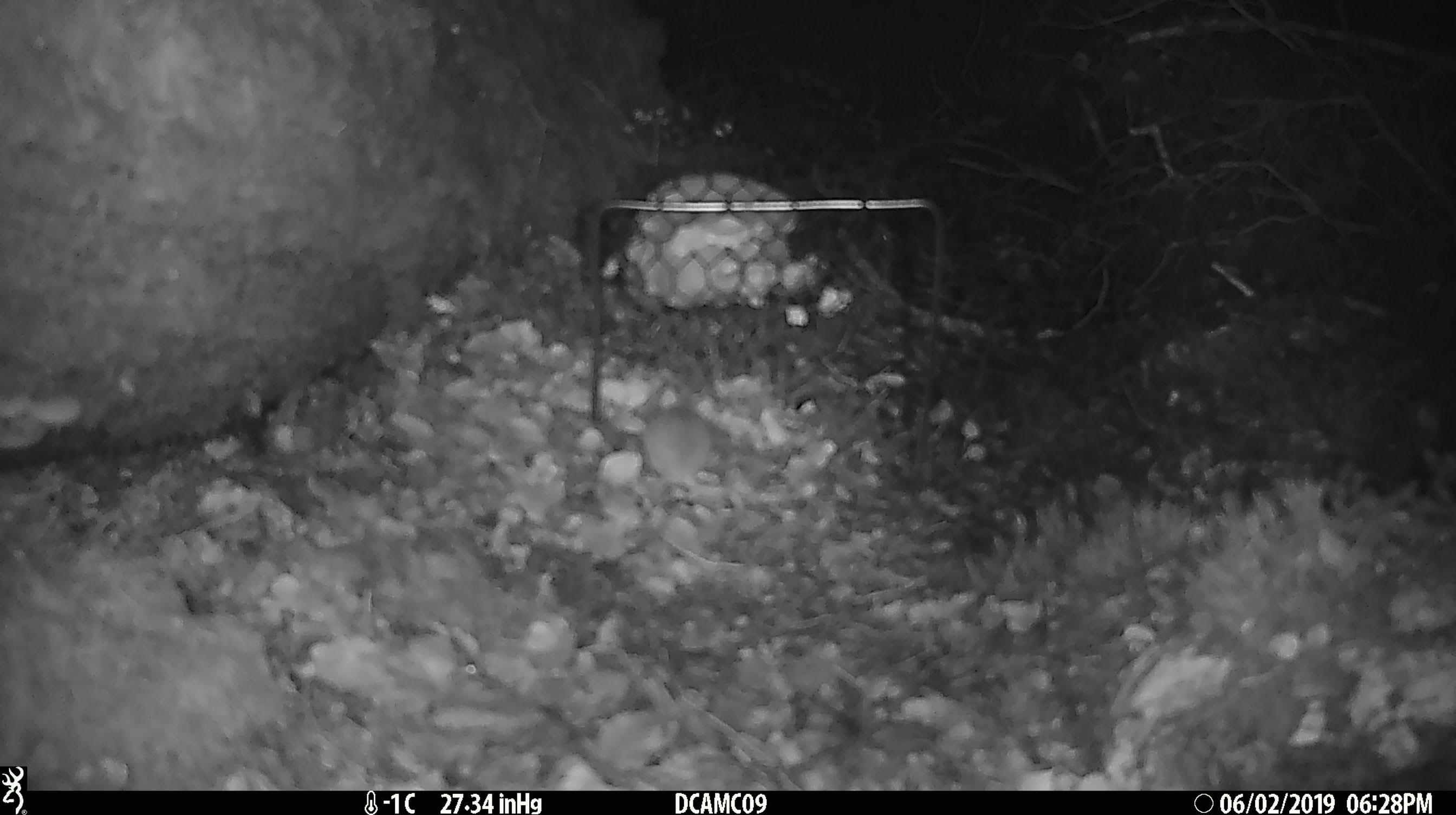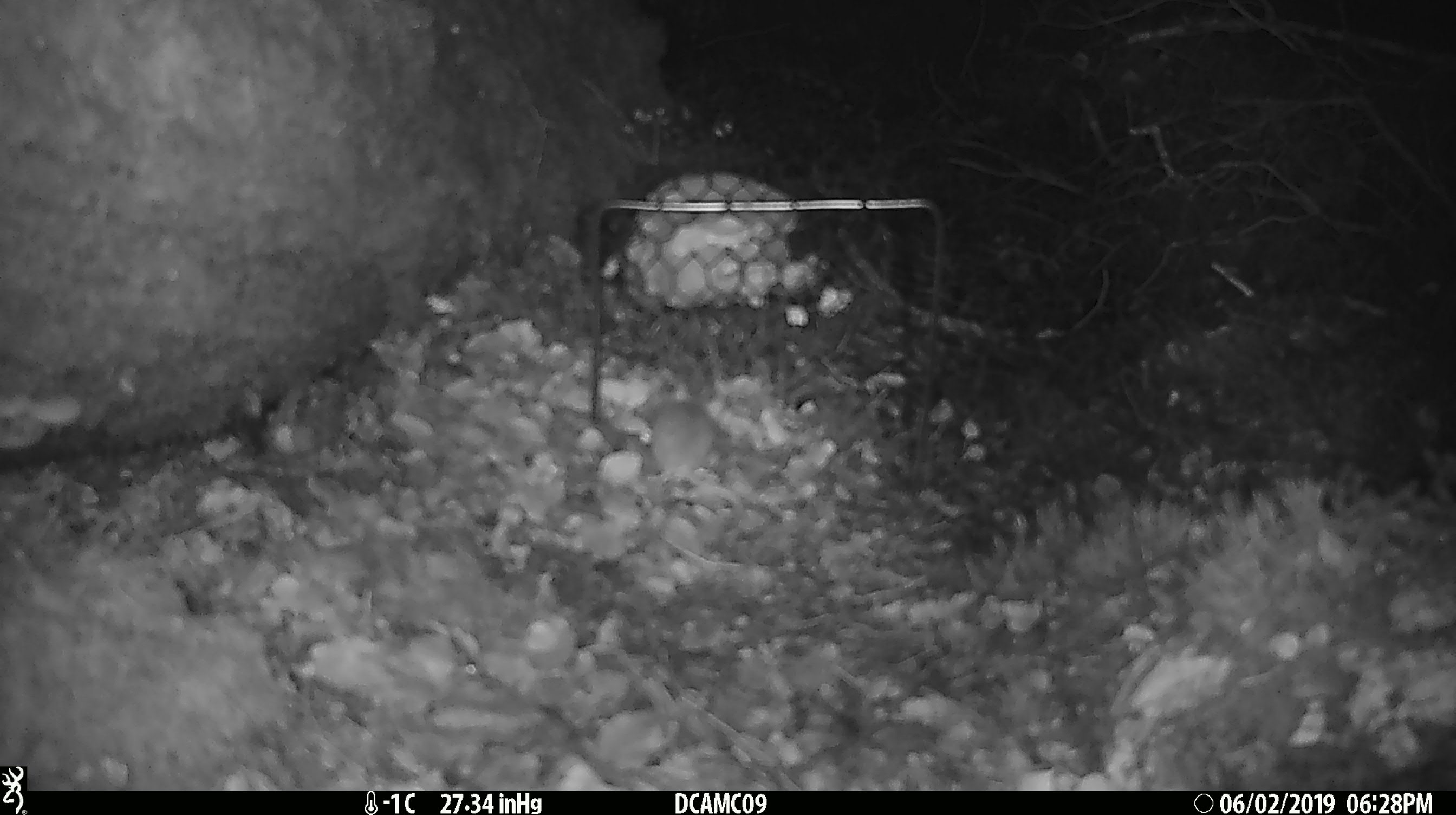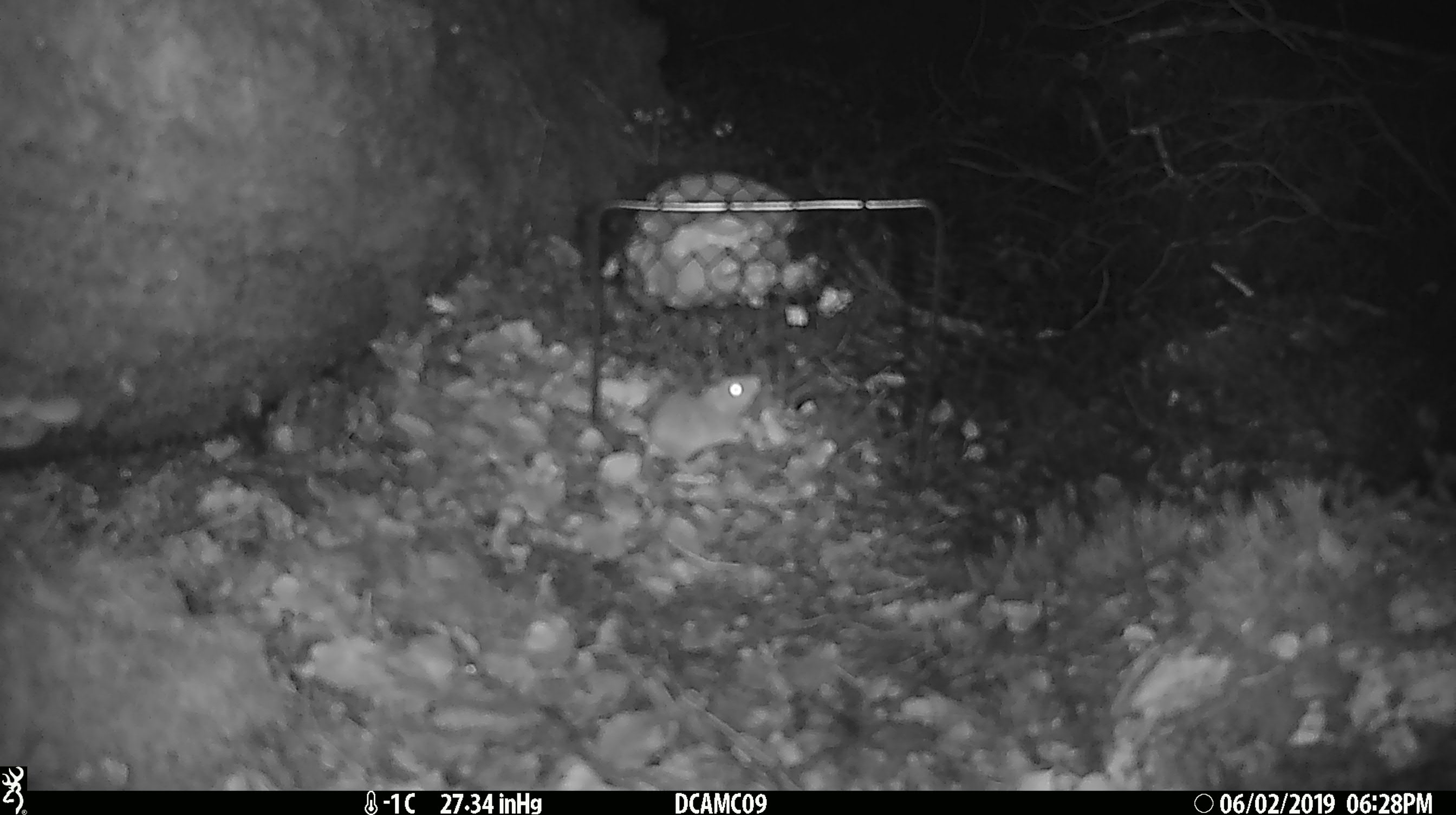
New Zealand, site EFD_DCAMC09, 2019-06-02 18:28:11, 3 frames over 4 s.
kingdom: Animalia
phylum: Chordata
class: Mammalia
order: Rodentia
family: Muridae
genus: Mus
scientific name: Mus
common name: mouse